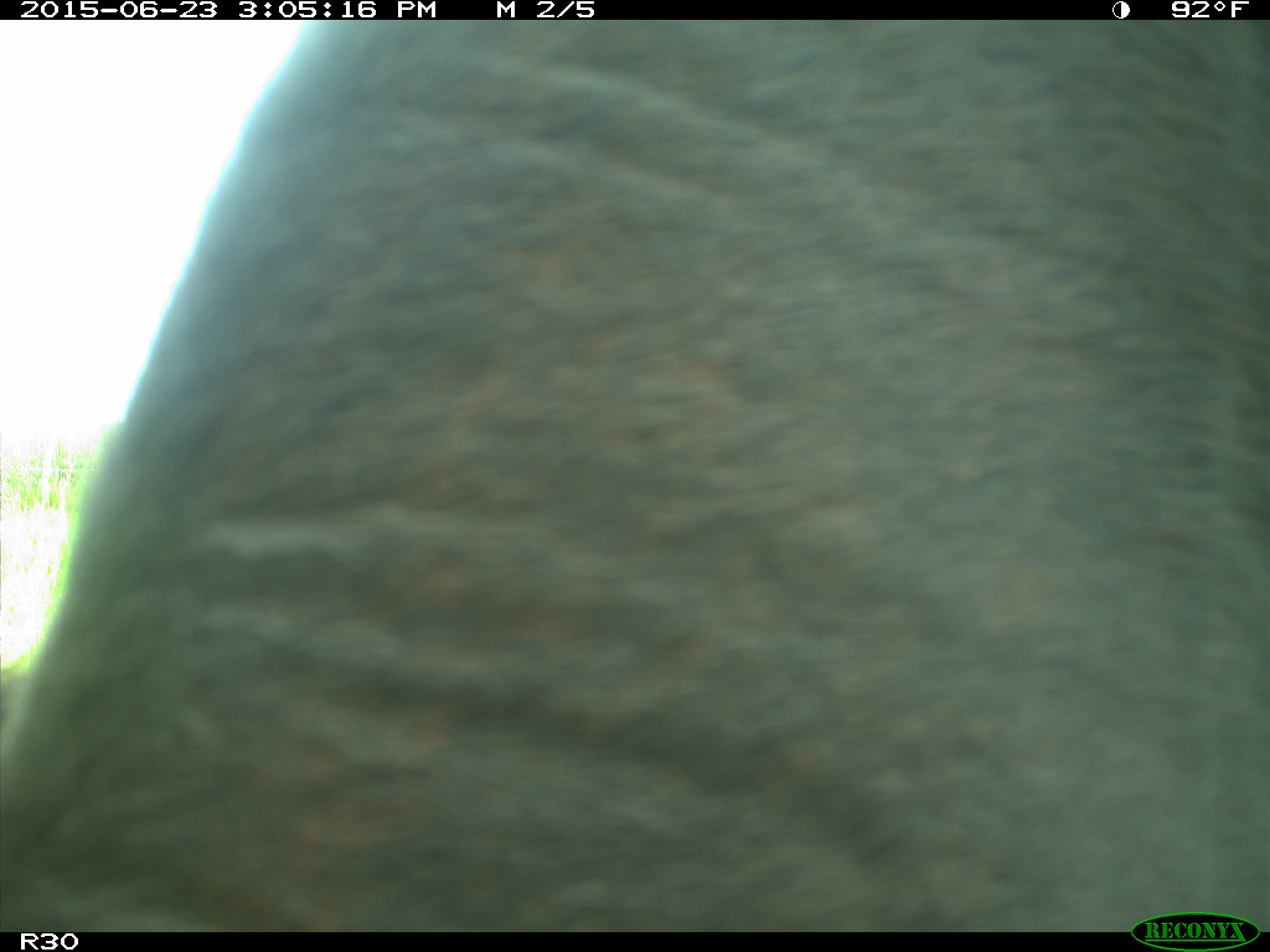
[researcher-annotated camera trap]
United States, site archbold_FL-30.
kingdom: Animalia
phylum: Chordata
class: Mammalia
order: Artiodactyla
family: Bovidae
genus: Bos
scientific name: Bos taurus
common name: domestic cow